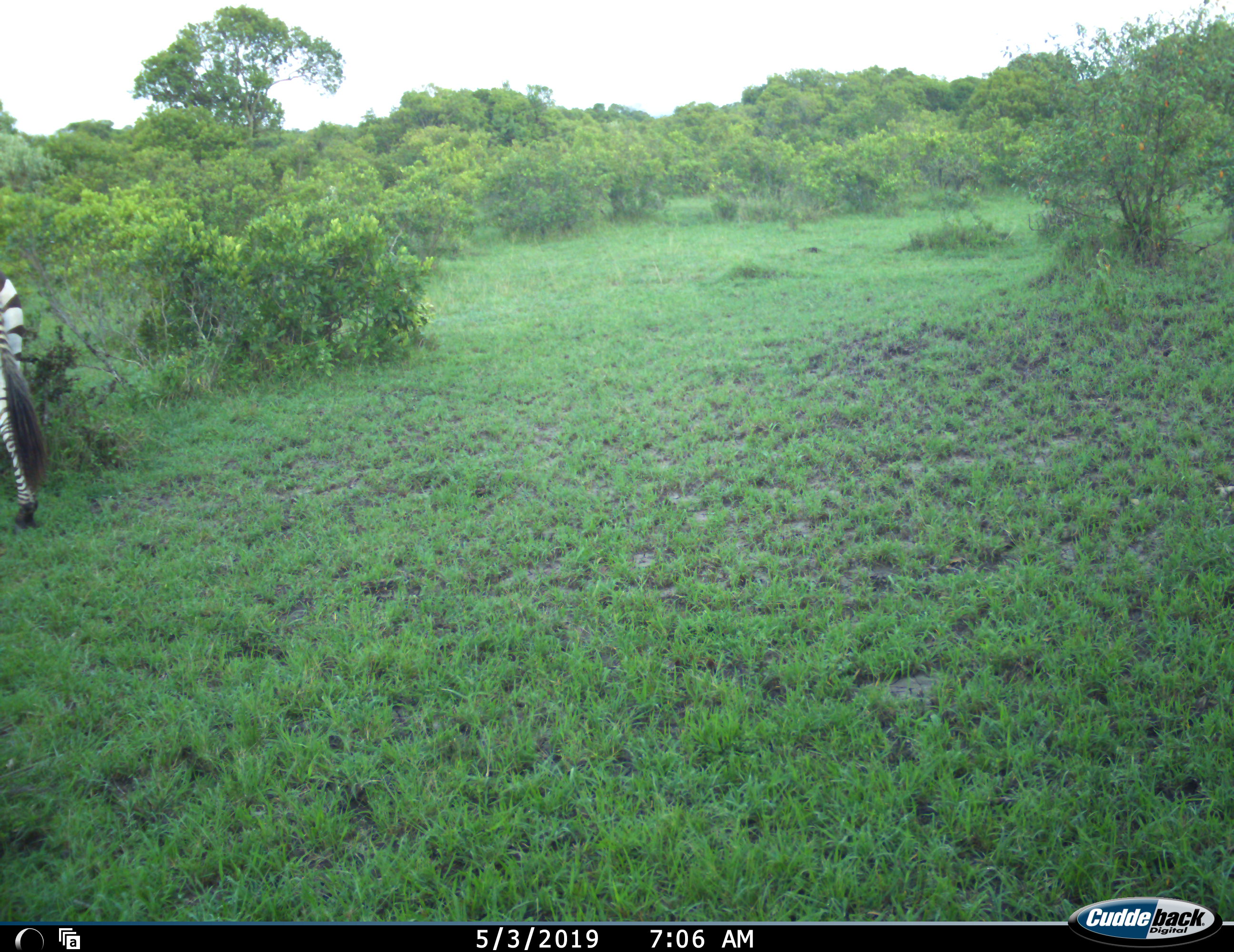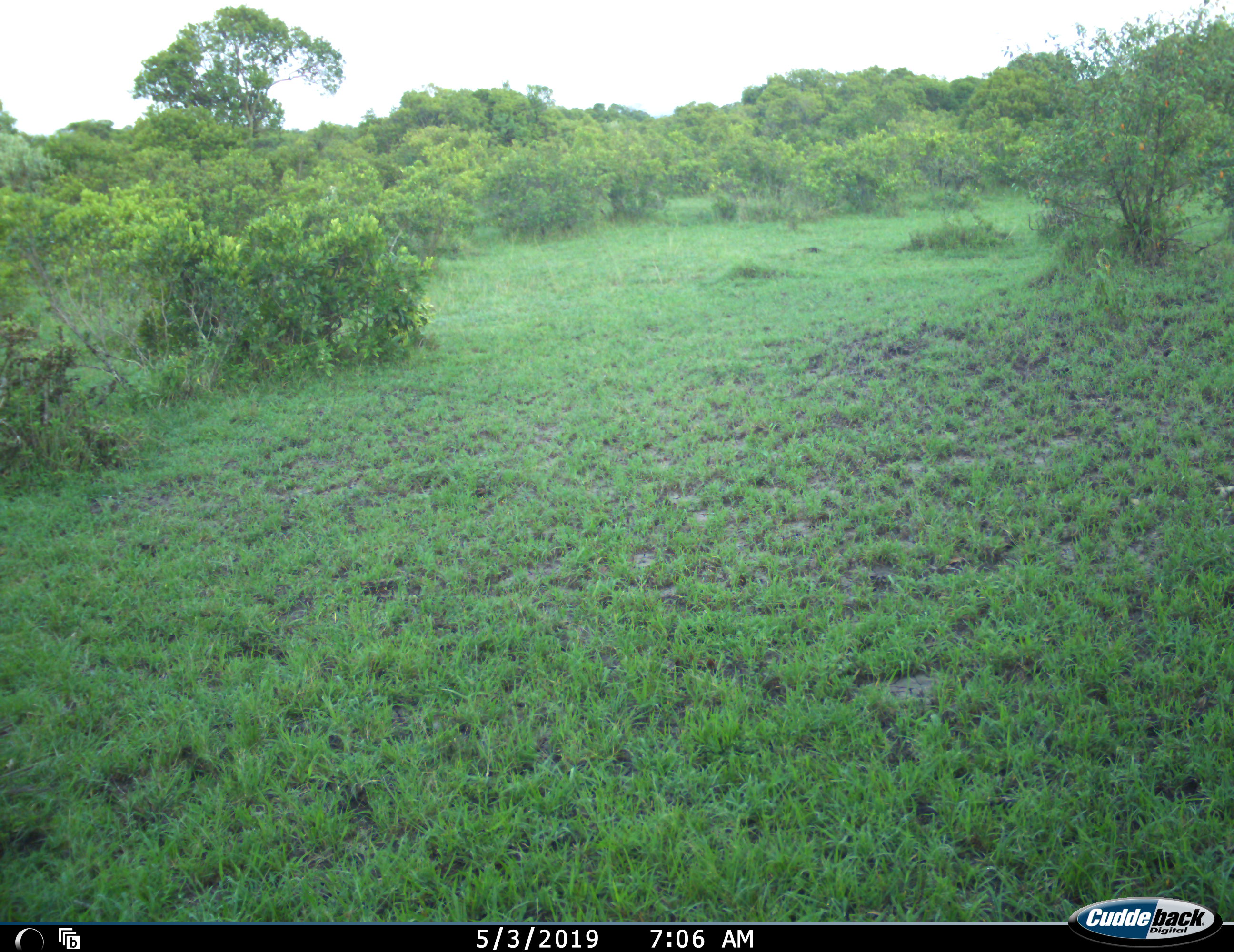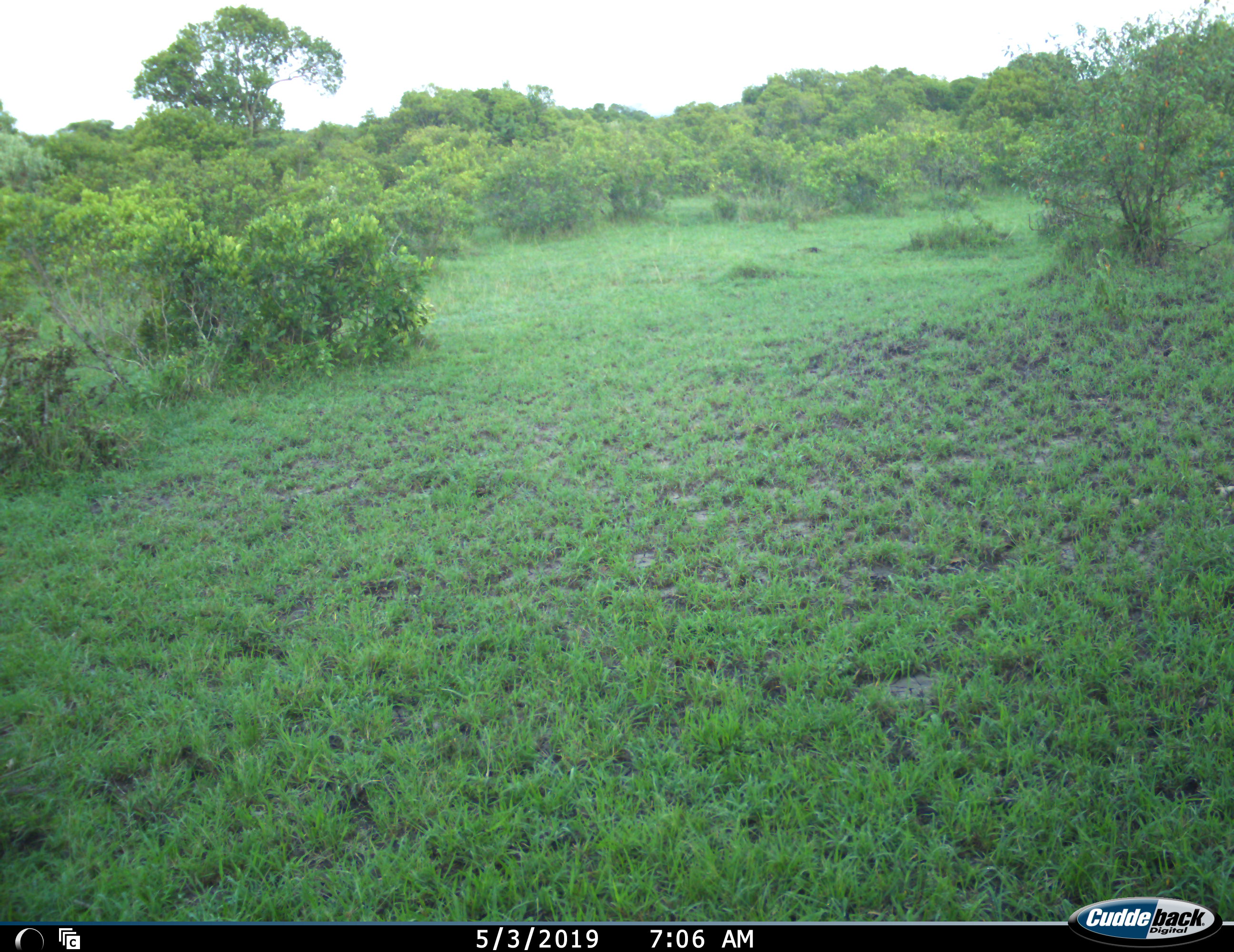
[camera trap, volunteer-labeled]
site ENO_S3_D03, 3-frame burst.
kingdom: Animalia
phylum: Chordata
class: Mammalia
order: Perissodactyla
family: Equidae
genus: Equus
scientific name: Equus quagga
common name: plains zebra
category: zebraplains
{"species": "zebraplains (plains zebra) (Equus quagga)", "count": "1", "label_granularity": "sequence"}